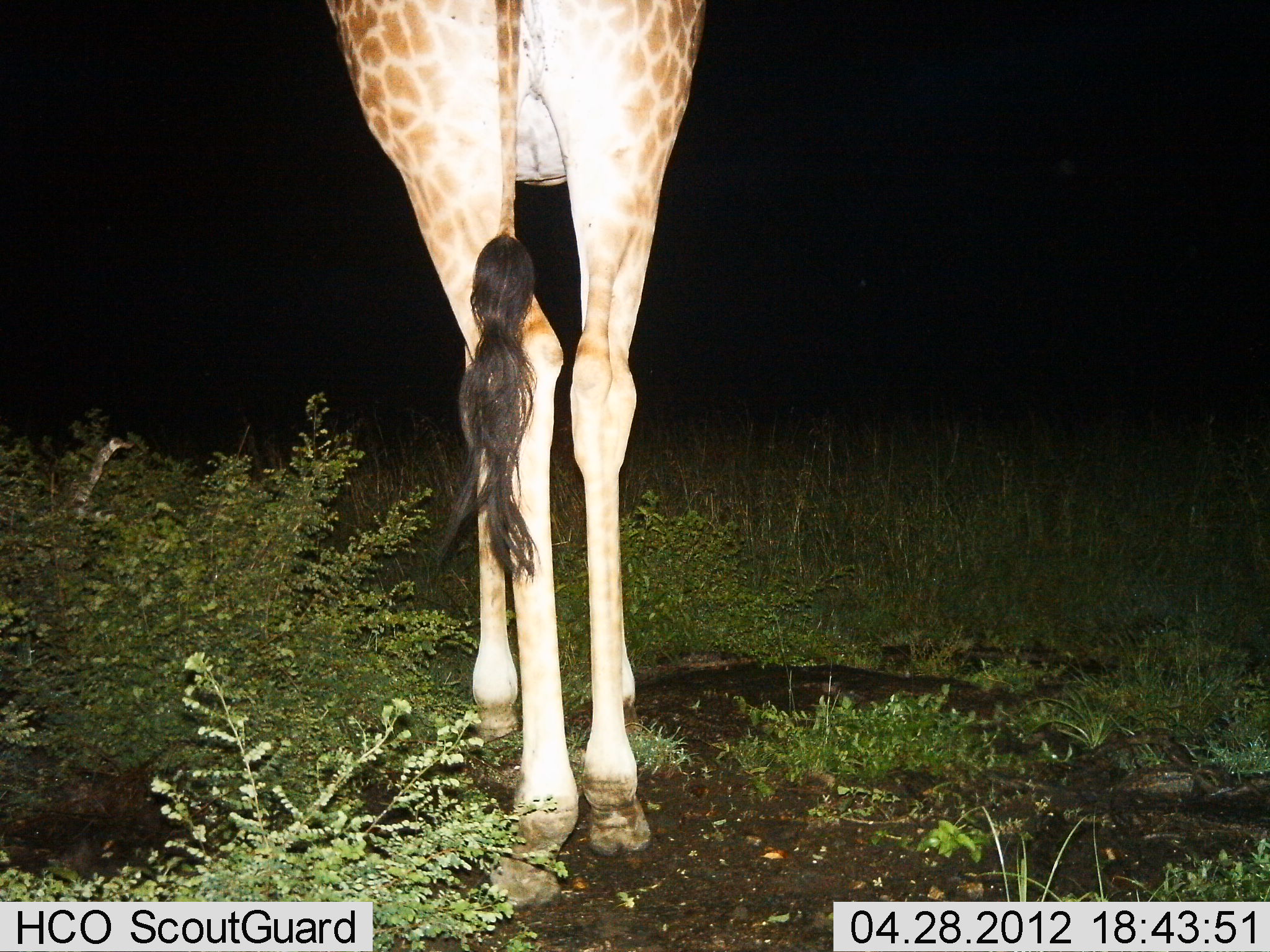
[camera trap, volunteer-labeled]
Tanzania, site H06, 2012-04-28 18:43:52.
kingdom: Animalia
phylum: Chordata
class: Mammalia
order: Artiodactyla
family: Giraffidae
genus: Giraffa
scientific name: Giraffa camelopardalis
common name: giraffe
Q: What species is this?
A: Giraffe (Giraffa camelopardalis).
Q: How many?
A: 1.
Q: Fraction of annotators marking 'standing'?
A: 100%.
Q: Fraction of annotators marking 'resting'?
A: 0%.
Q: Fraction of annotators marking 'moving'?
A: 0%.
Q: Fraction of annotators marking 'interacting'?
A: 0%.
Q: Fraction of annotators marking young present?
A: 0%.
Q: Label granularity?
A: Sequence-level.